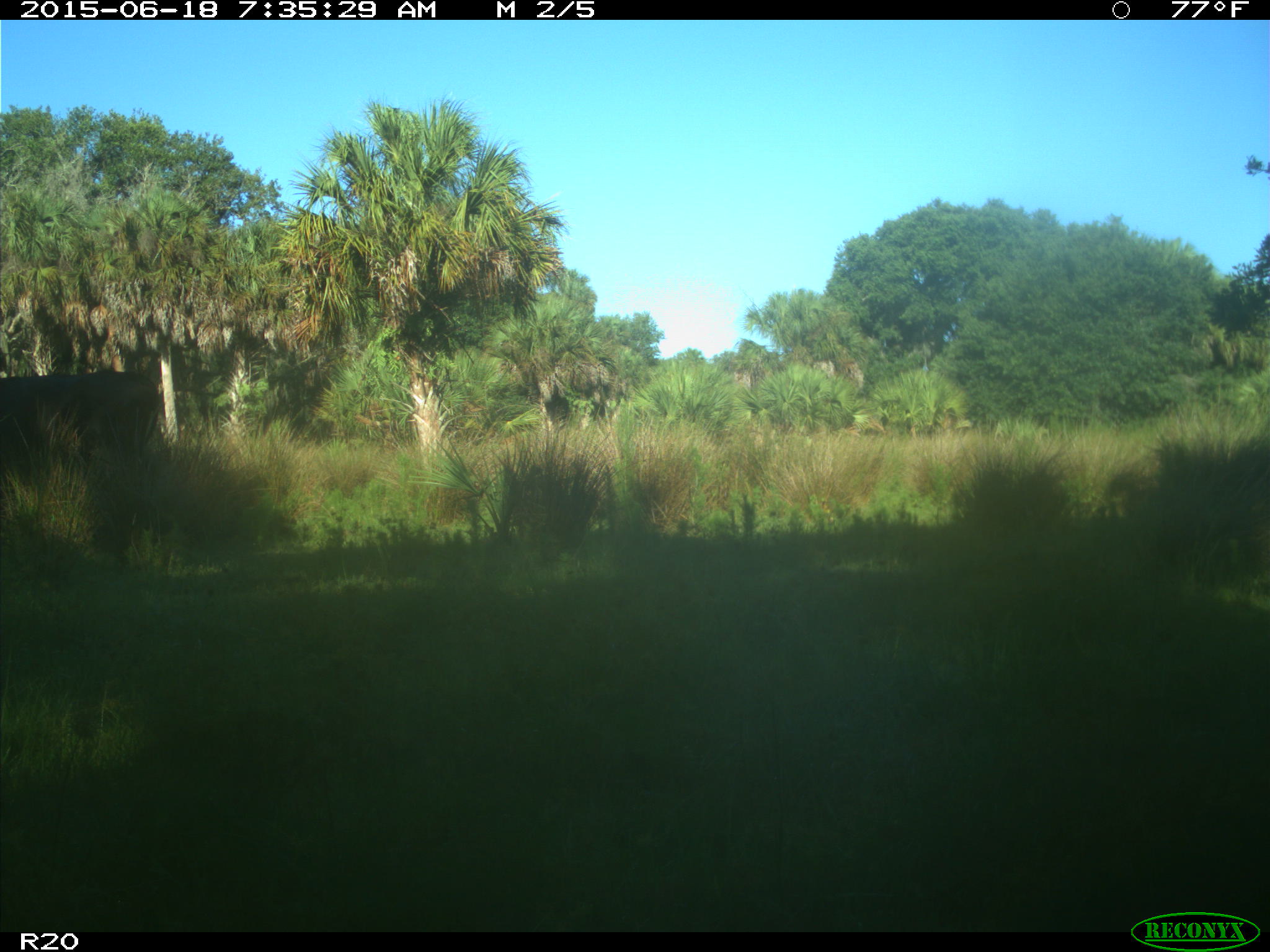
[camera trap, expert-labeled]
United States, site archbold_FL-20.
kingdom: Animalia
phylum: Chordata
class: Mammalia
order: Artiodactyla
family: Bovidae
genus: Bos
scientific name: Bos taurus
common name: domestic cow